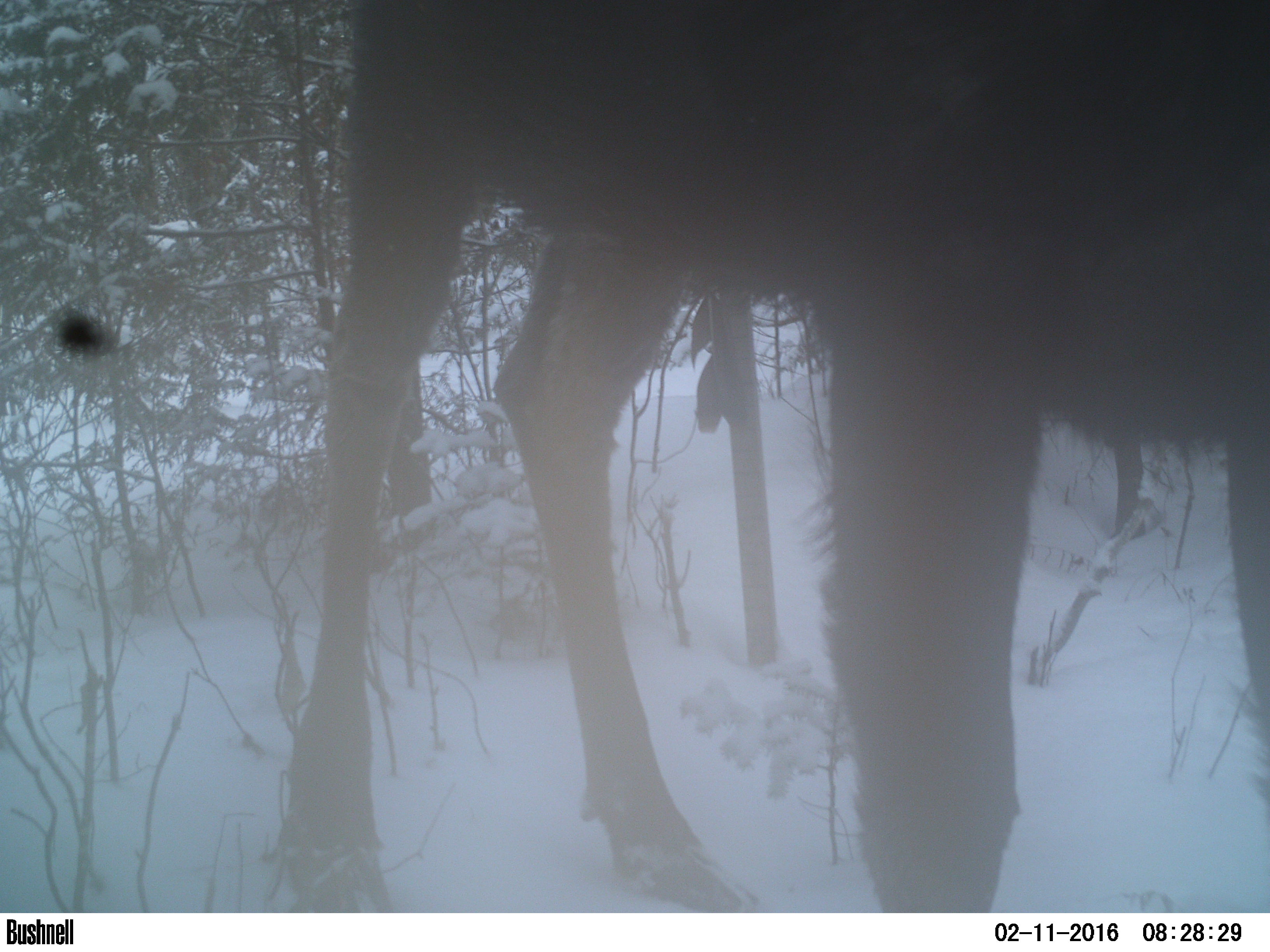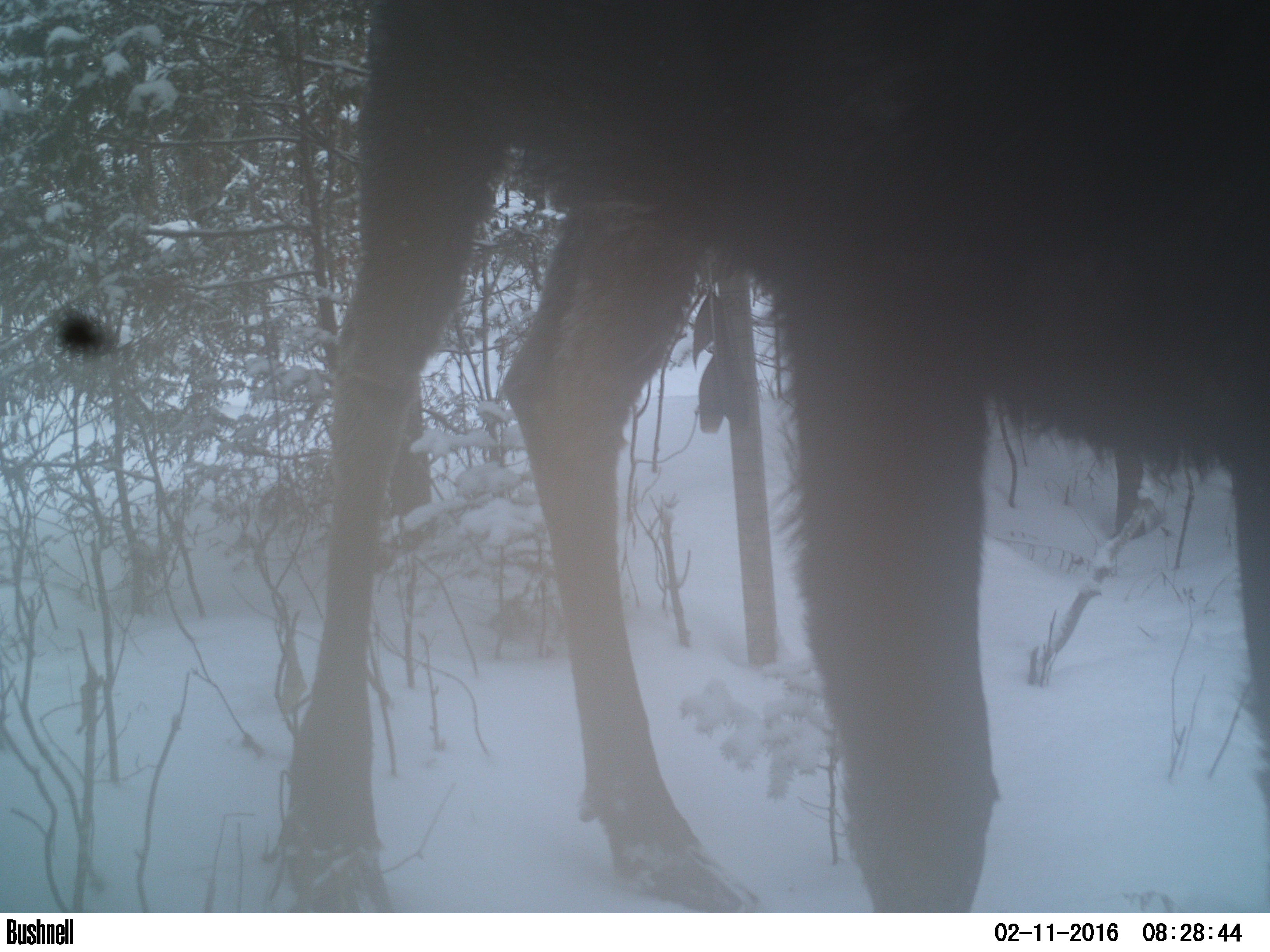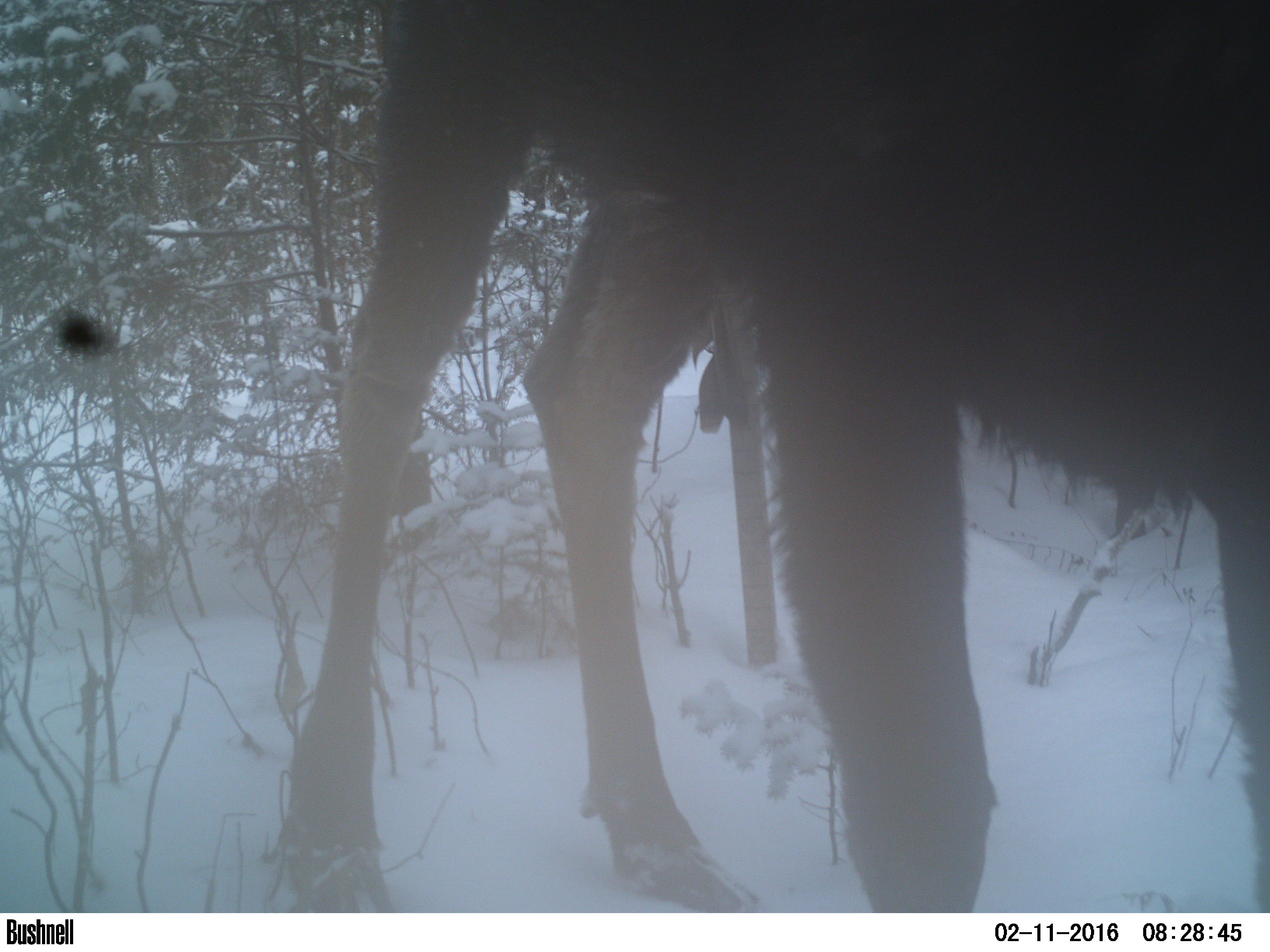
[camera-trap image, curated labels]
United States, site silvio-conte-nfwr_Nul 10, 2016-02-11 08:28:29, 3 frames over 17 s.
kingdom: Animalia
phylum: Chordata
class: Mammalia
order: Artiodactyla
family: Cervidae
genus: Alces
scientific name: Alces alces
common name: moose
Moose (Alces alces).